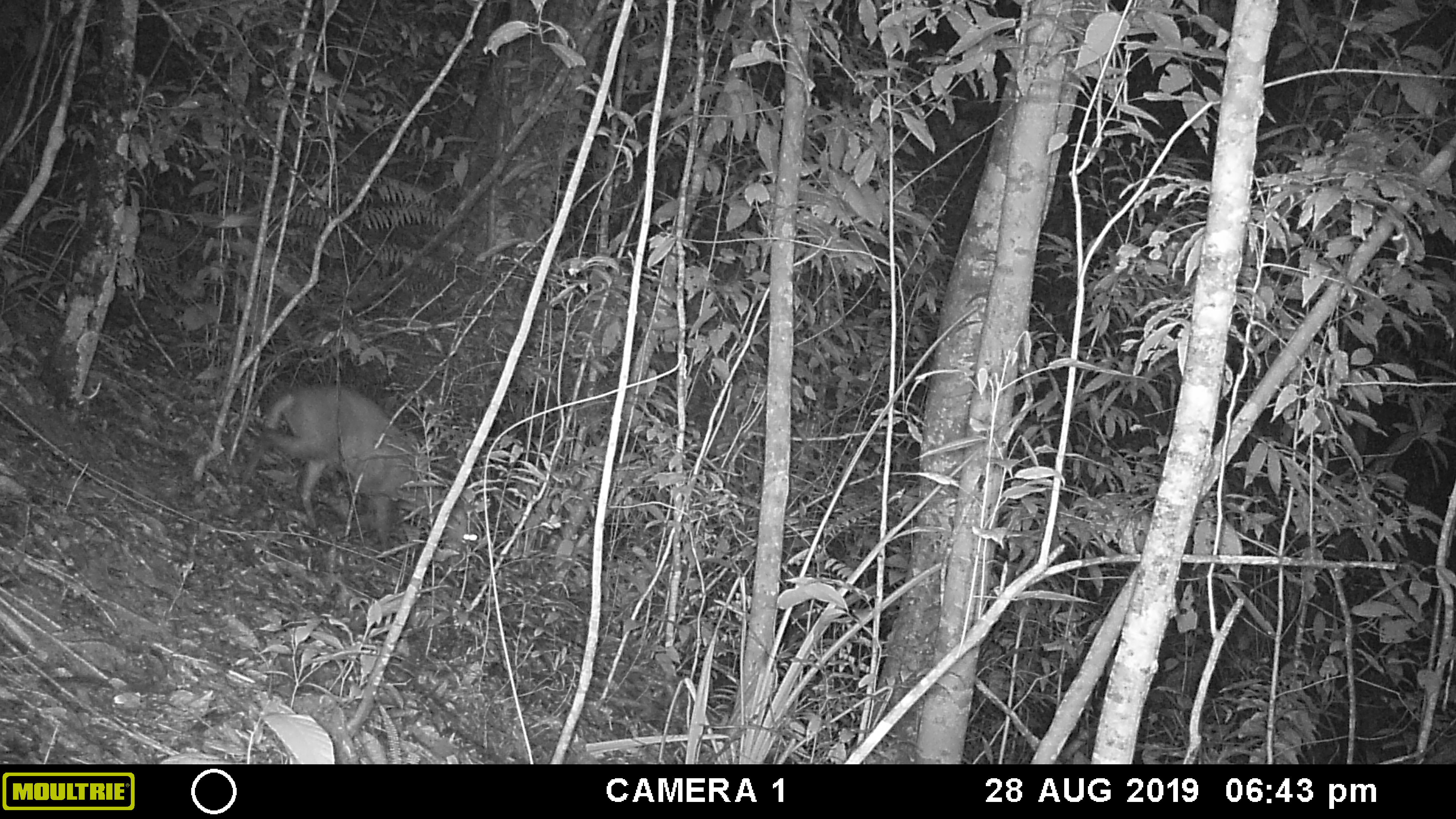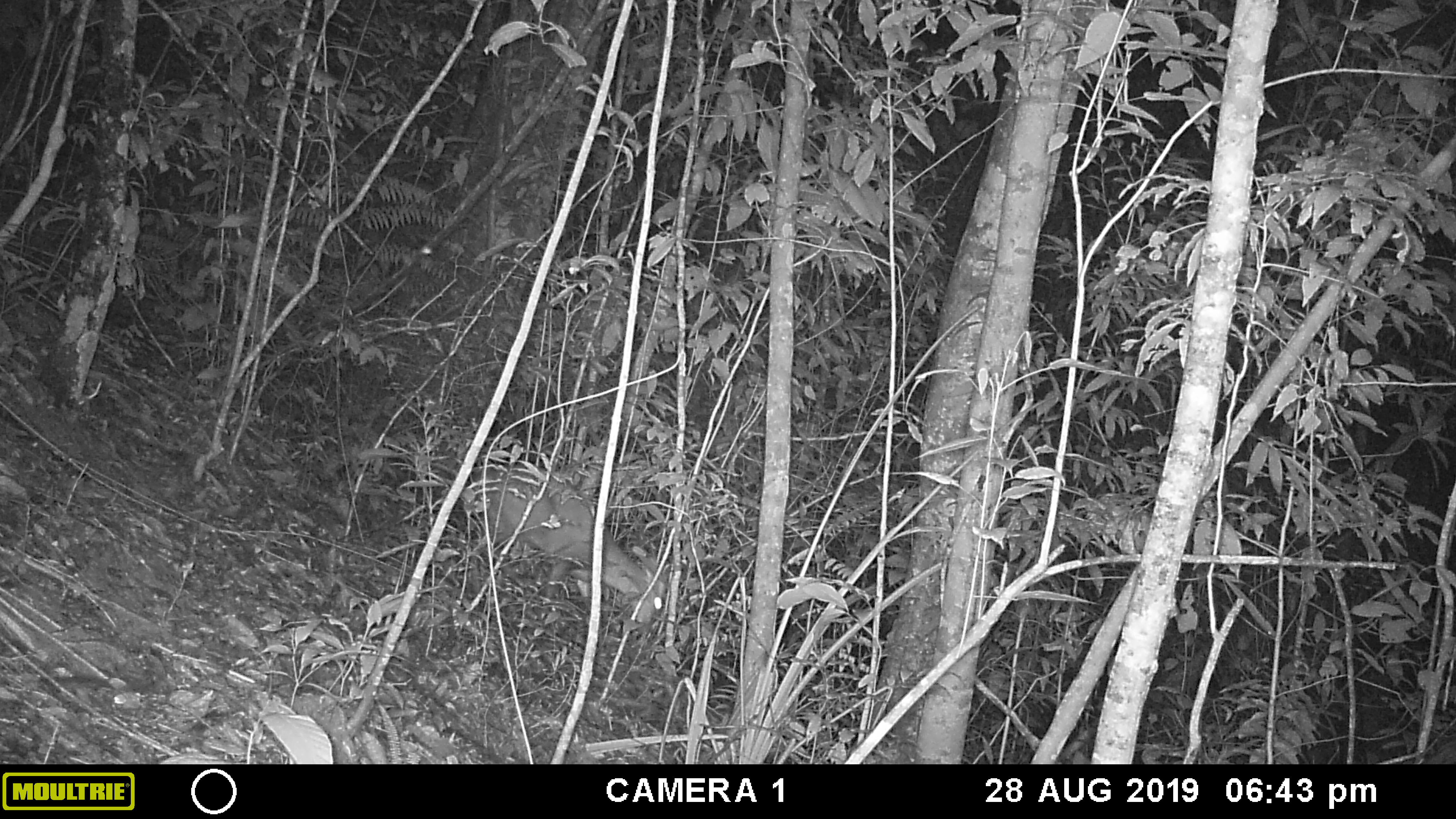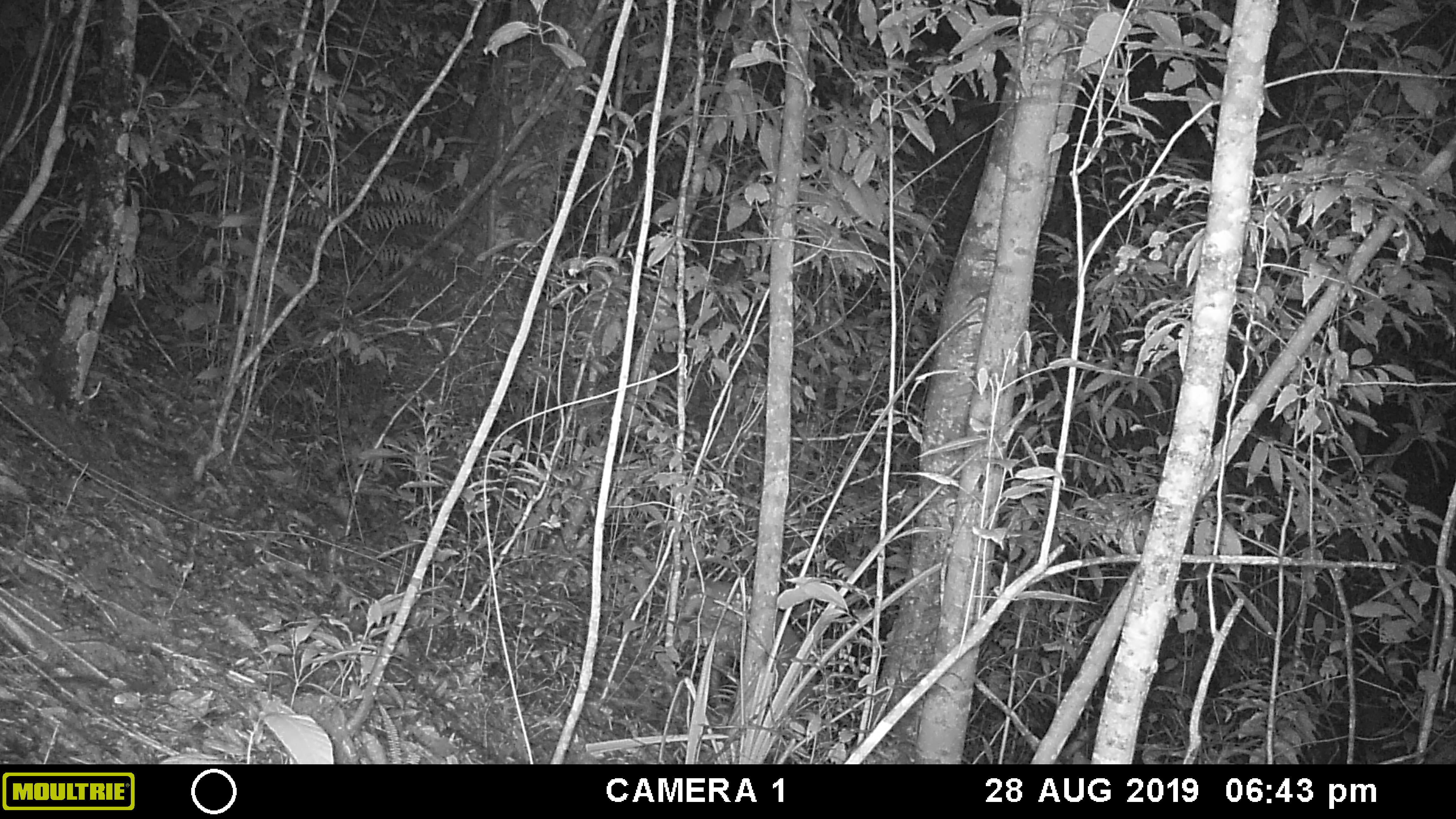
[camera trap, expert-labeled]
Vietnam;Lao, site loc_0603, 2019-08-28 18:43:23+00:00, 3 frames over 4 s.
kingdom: Animalia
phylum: Chordata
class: Mammalia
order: Artiodactyla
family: Cervidae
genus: Muntiacus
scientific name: Muntiacus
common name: muntjacs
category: unidentified muntjac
Unidentified muntjac (muntjacs) (Muntiacus). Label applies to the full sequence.